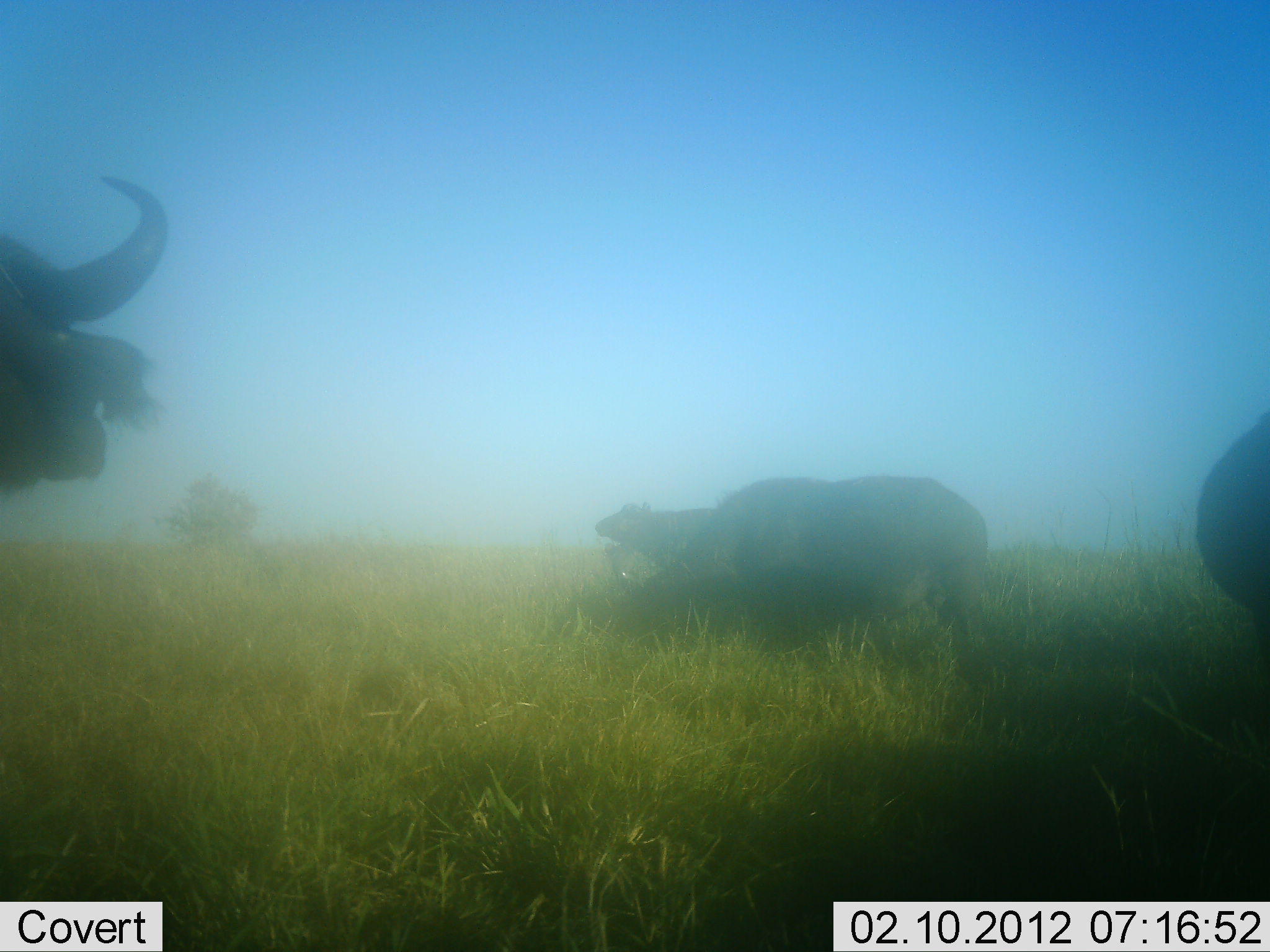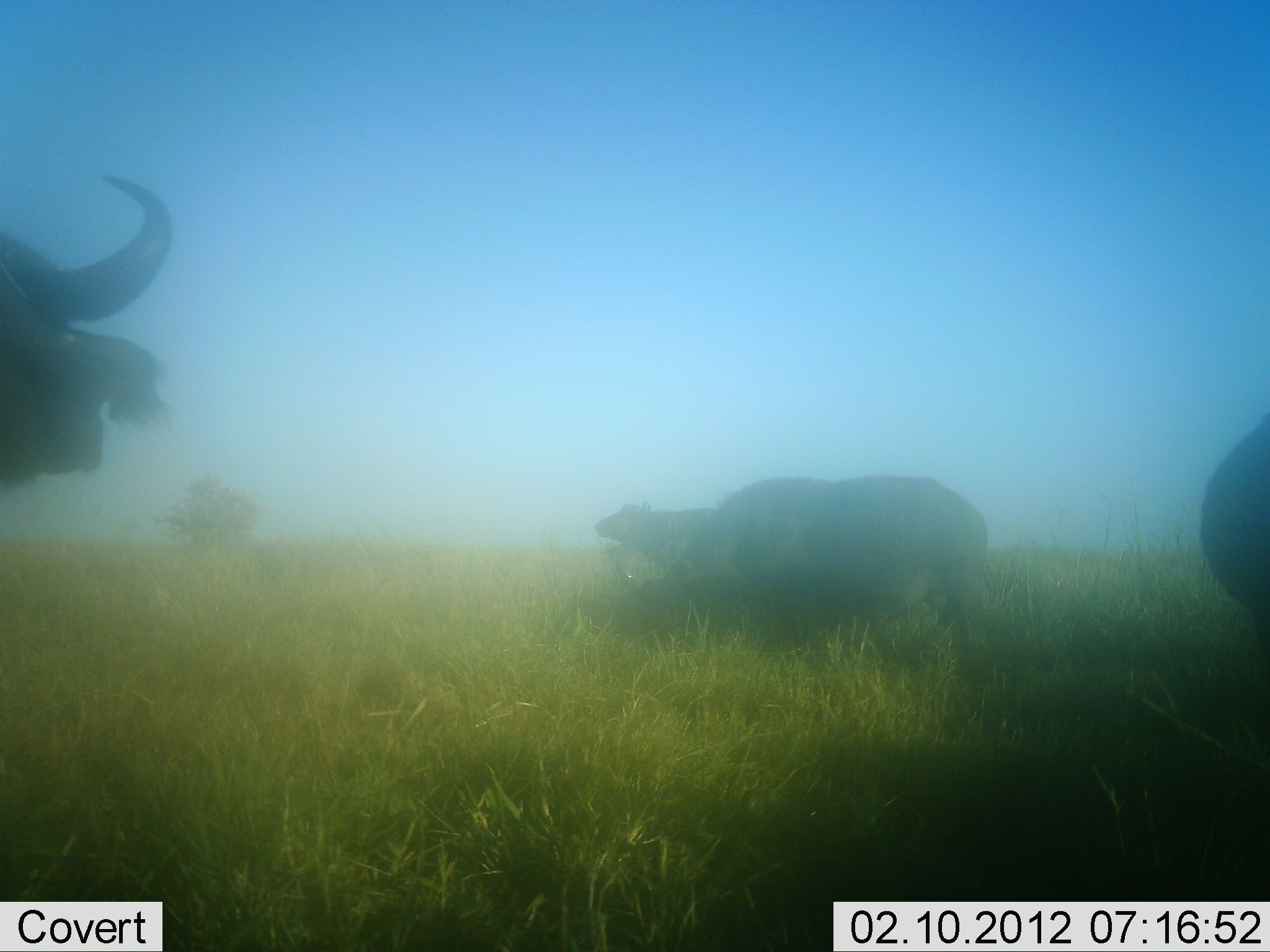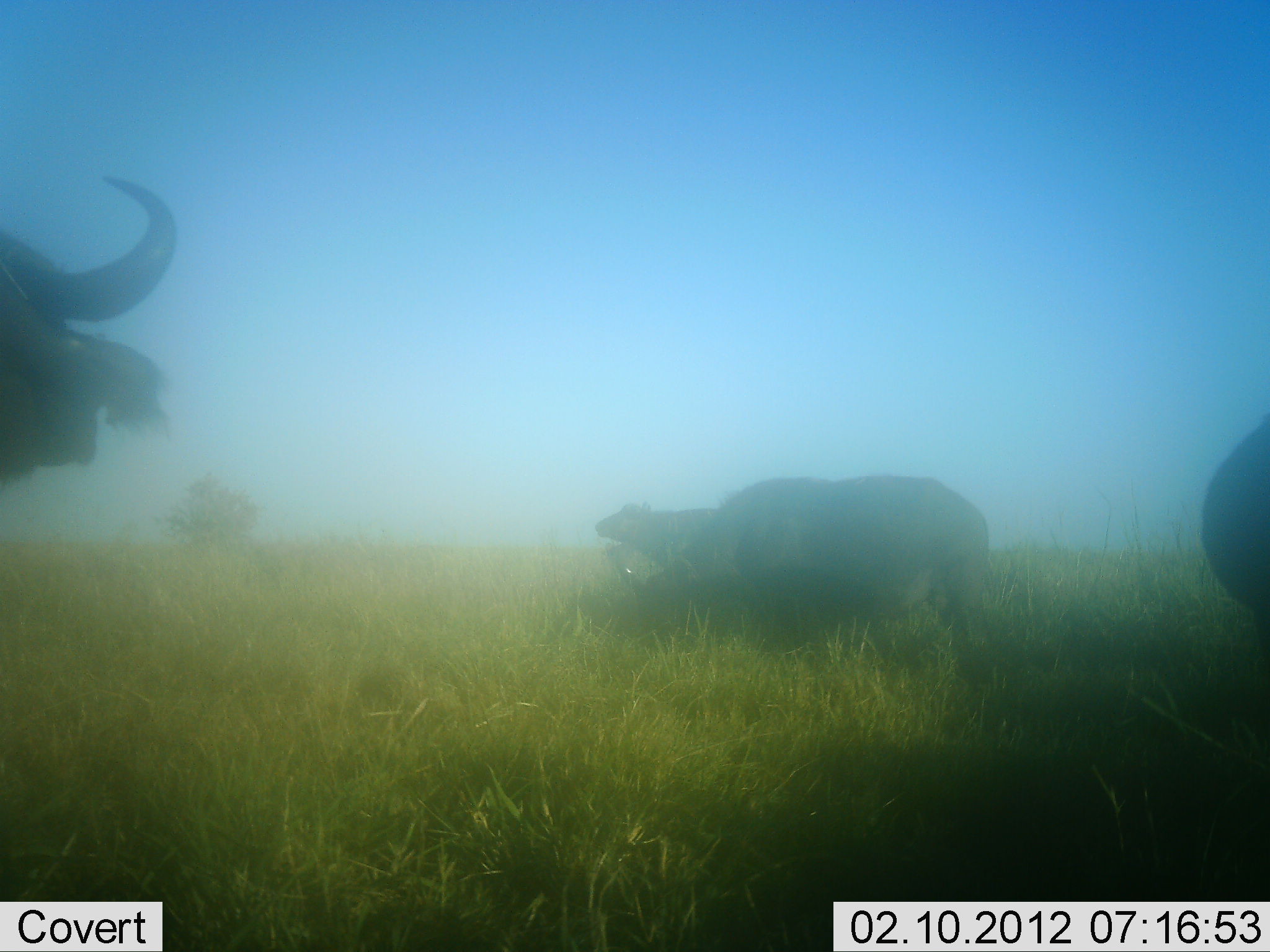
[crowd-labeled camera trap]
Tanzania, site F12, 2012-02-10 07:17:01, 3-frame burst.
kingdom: Animalia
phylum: Chordata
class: Mammalia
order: Artiodactyla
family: Bovidae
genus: Syncerus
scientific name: Syncerus caffer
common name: cape buffalo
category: buffalo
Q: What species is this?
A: Buffalo (cape buffalo) (Syncerus caffer).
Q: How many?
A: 4.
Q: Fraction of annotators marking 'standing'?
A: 94%.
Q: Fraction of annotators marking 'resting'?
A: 12%.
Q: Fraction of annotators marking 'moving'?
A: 6%.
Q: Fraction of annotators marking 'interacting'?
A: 0%.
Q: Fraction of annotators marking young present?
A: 0%.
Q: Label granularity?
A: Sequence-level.